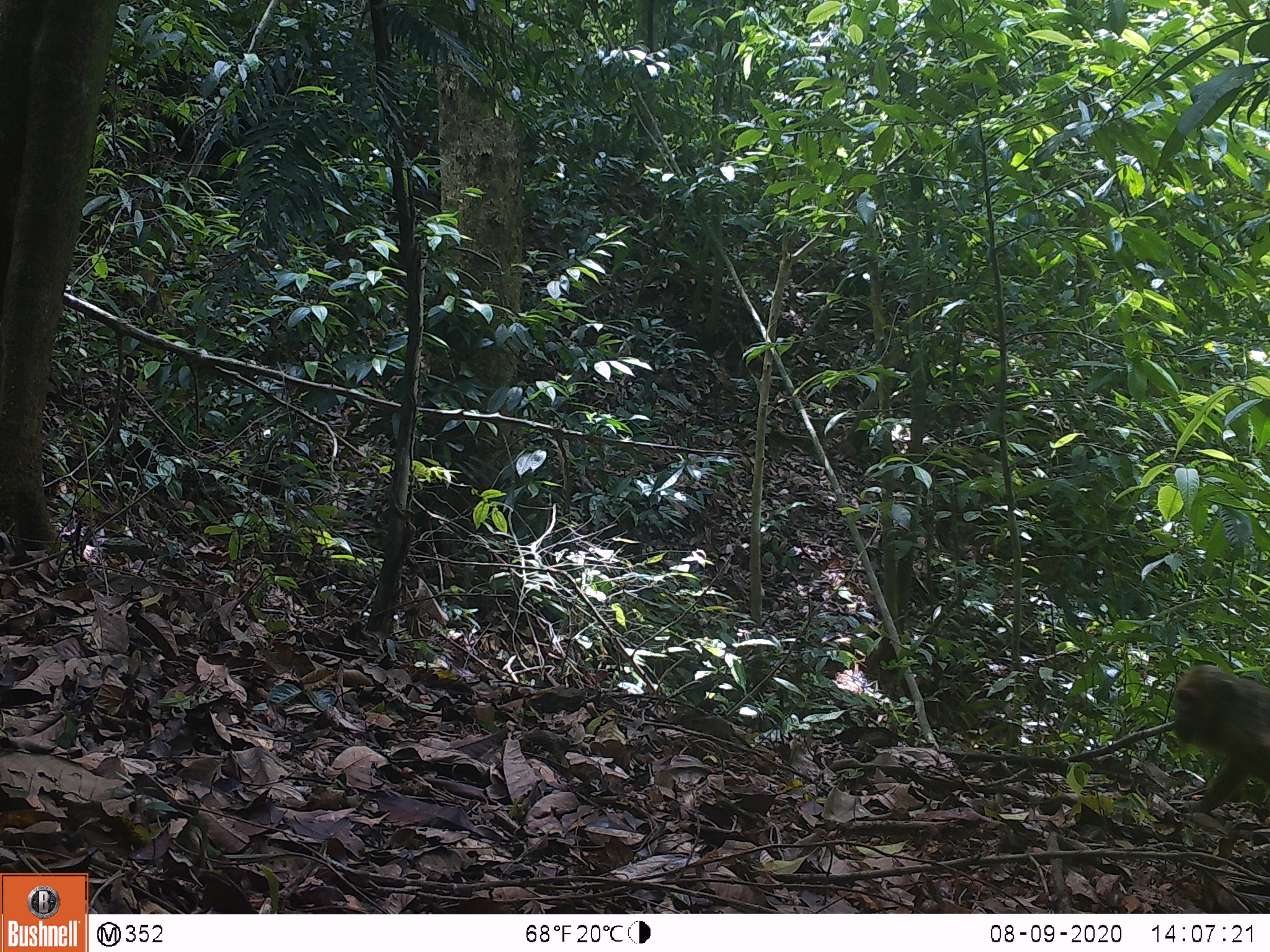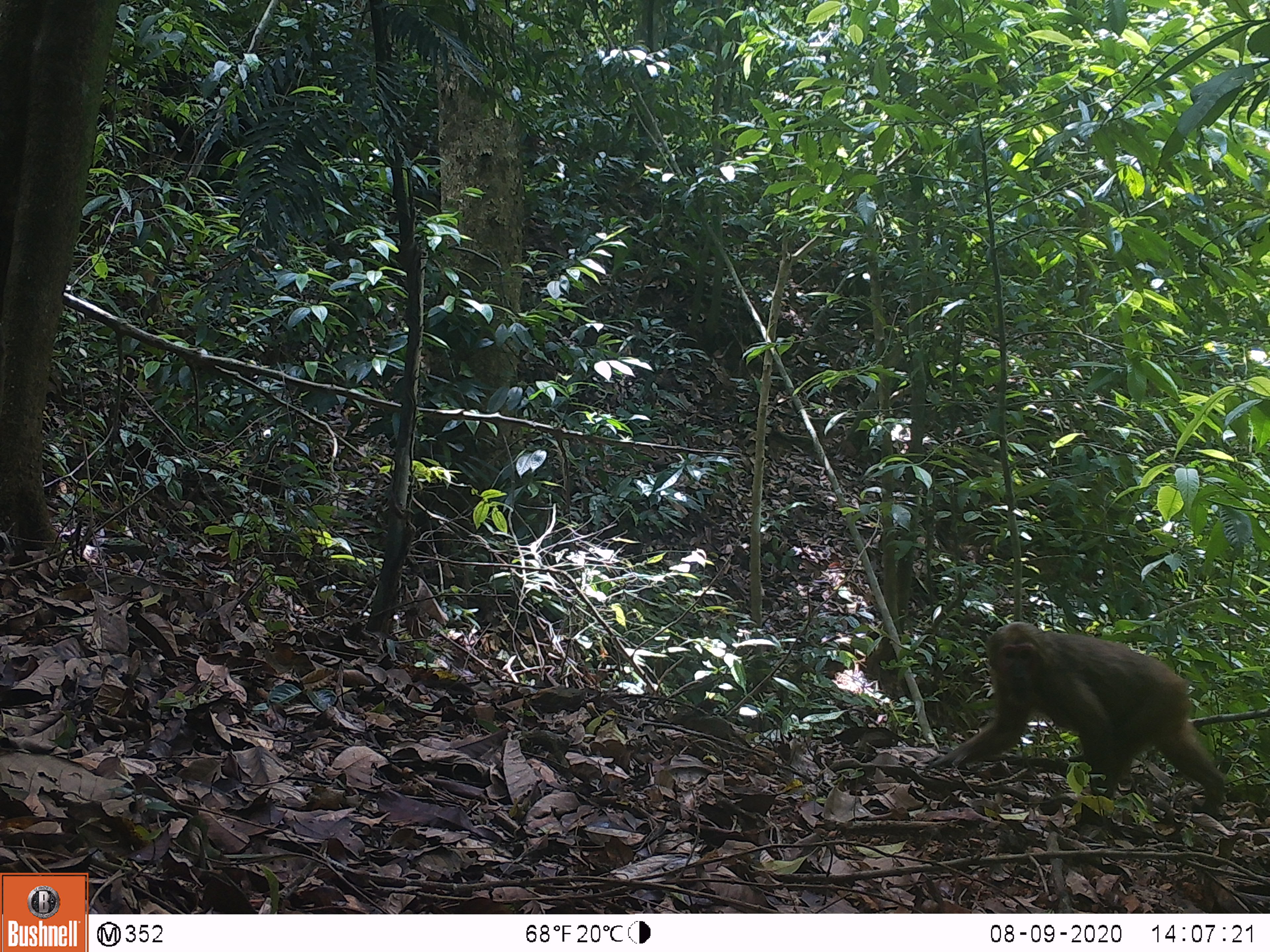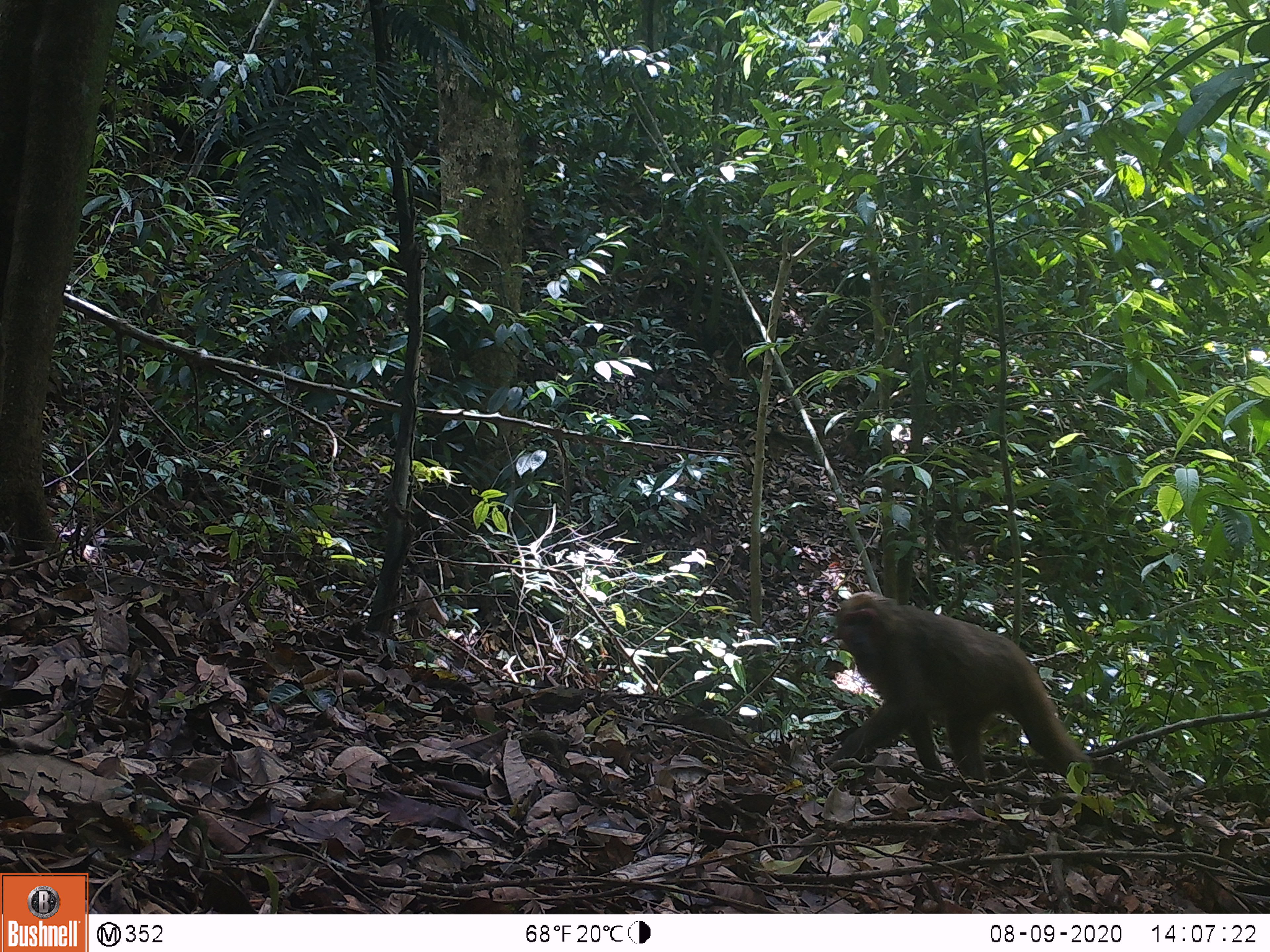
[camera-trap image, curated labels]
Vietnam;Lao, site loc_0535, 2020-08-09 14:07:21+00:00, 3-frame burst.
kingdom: Animalia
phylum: Chordata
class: Mammalia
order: Primates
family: Cercopithecidae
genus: Macaca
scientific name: Macaca arctoides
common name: stump-tailed macaque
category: stump tailed macaque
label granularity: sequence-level